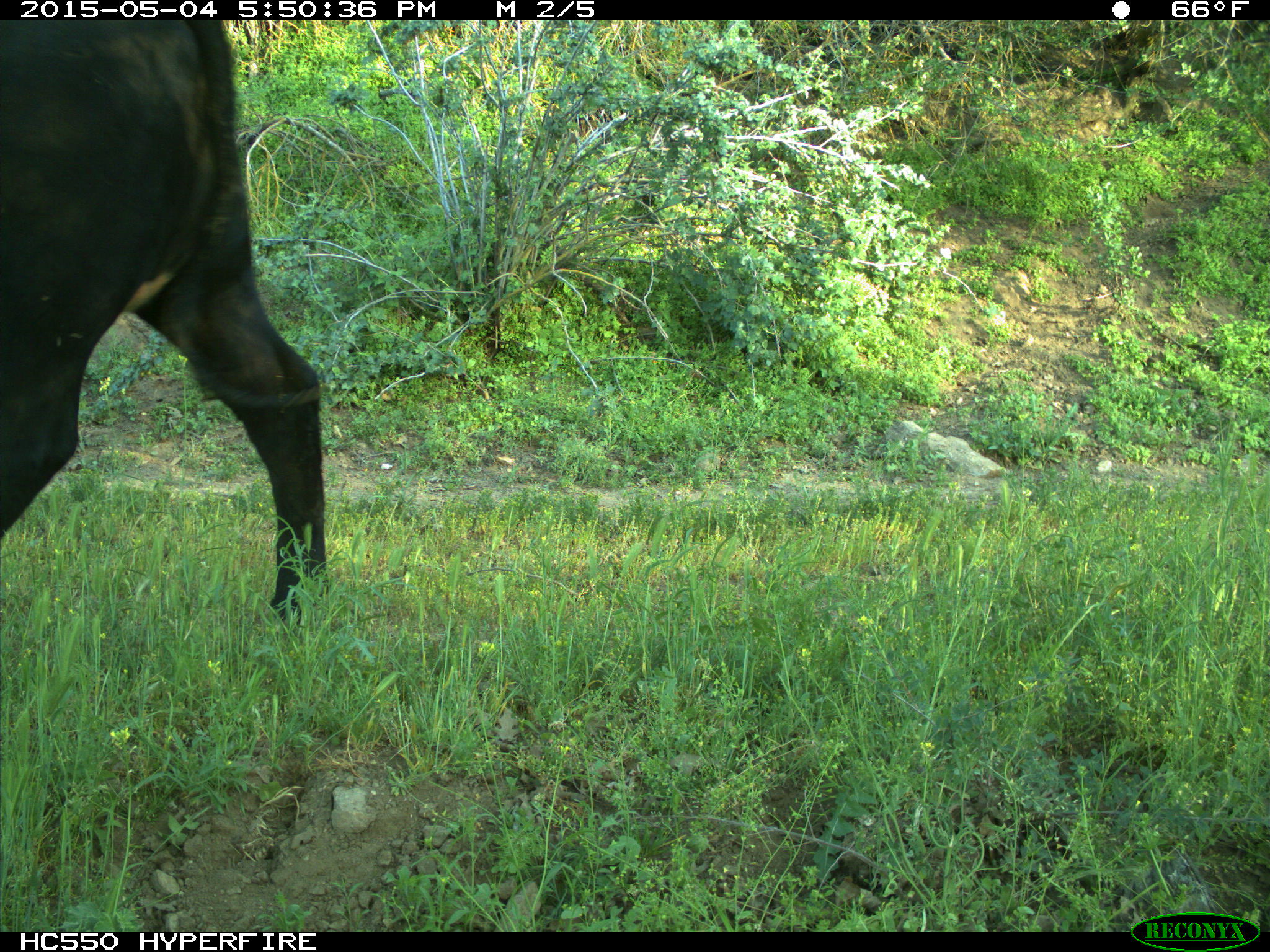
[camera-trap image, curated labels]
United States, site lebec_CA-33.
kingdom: Animalia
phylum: Chordata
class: Mammalia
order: Artiodactyla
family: Bovidae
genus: Bos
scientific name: Bos taurus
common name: domestic cow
Bos taurus (domestic cow).